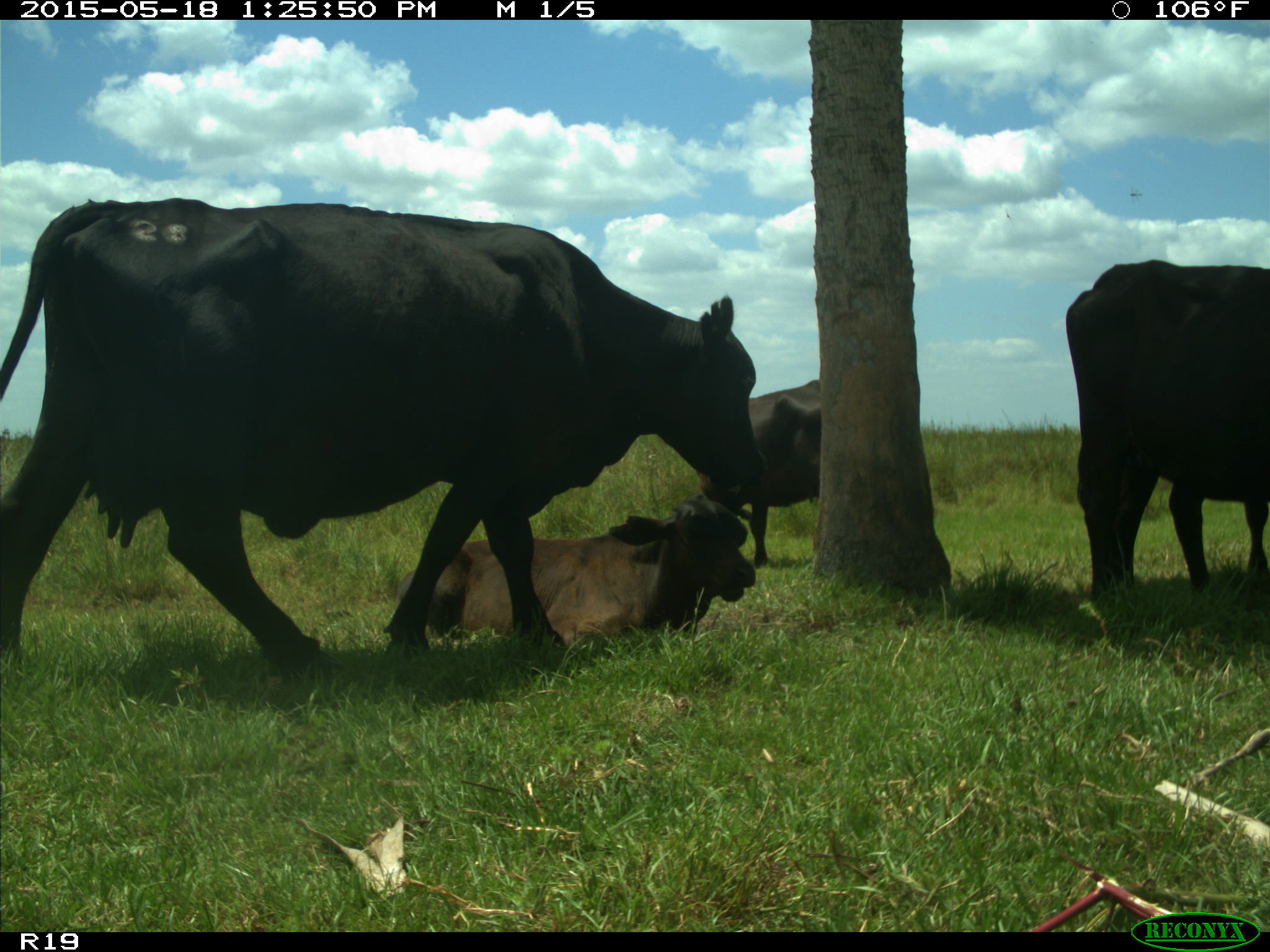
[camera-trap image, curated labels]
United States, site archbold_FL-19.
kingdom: Animalia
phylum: Chordata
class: Mammalia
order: Artiodactyla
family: Bovidae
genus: Bos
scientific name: Bos taurus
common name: domestic cow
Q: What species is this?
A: Bos taurus (domestic cow).